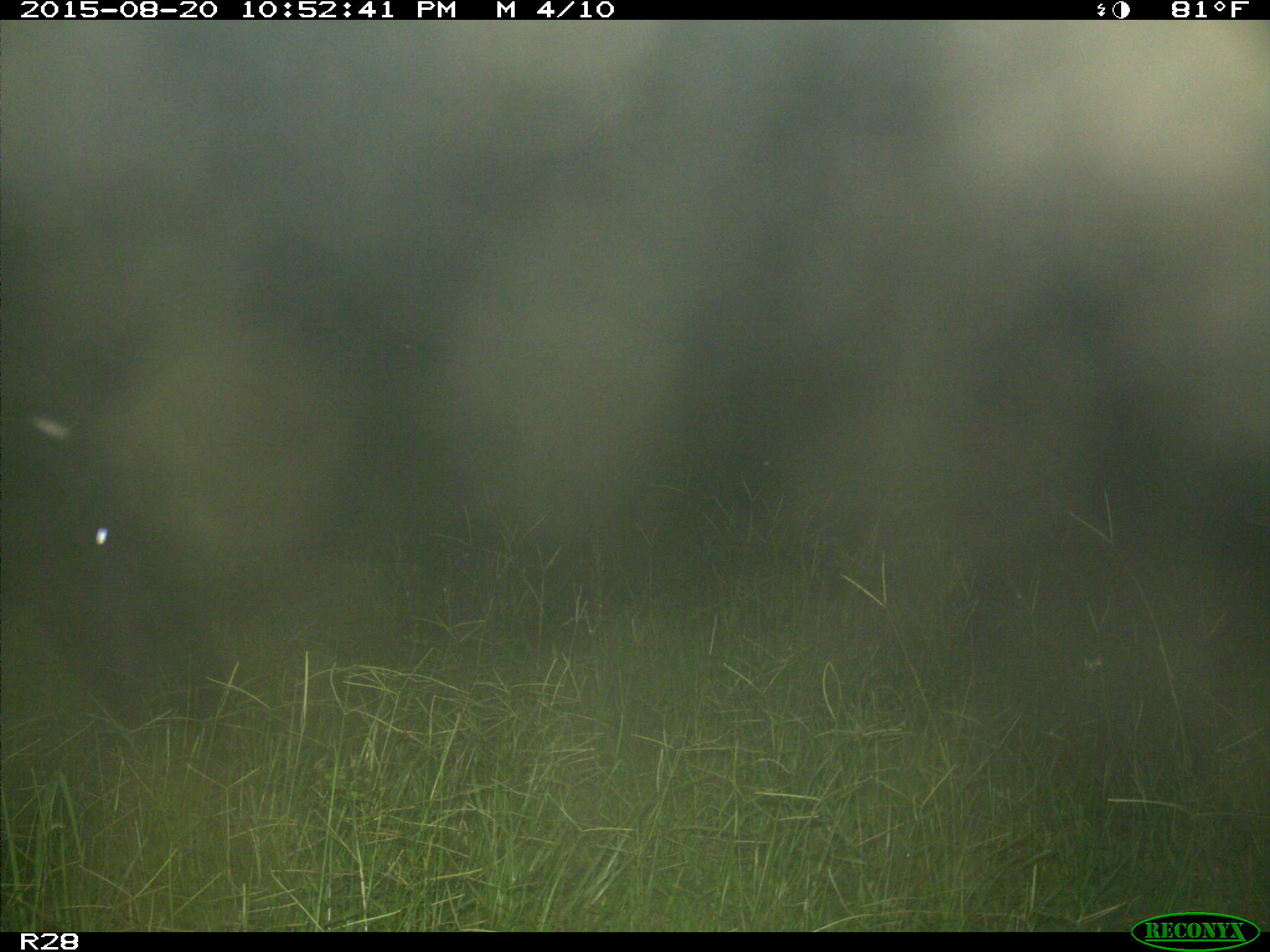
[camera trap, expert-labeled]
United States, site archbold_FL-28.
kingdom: Animalia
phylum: Chordata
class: Mammalia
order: Artiodactyla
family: Bovidae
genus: Bos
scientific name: Bos taurus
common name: domestic cow